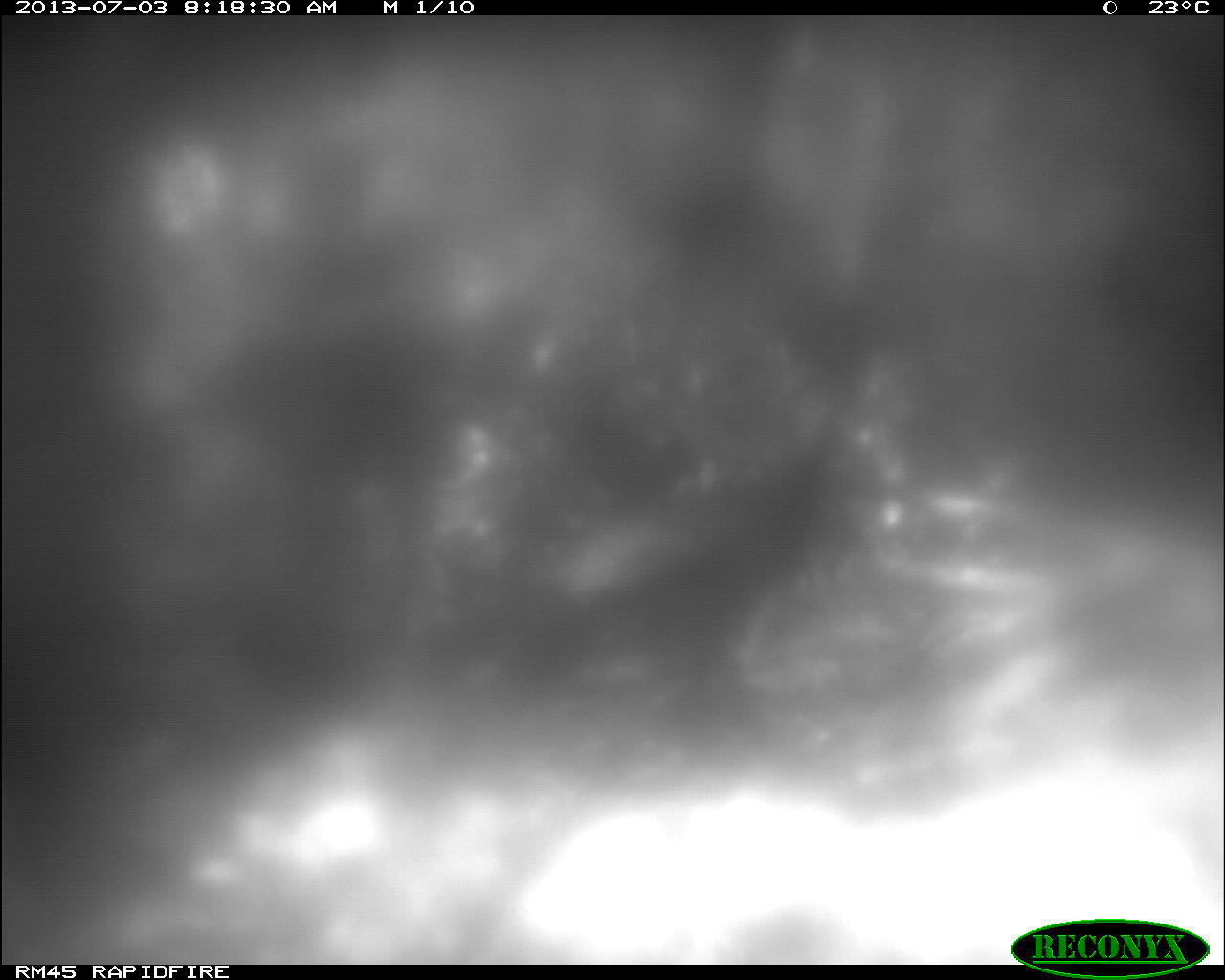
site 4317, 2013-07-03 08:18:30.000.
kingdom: Animalia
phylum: Chordata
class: Aves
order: Galliformes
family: Cracidae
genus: Crax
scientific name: Crax rubra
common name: great curassow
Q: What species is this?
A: Crax rubra (great curassow).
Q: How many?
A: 1.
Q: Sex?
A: Female.